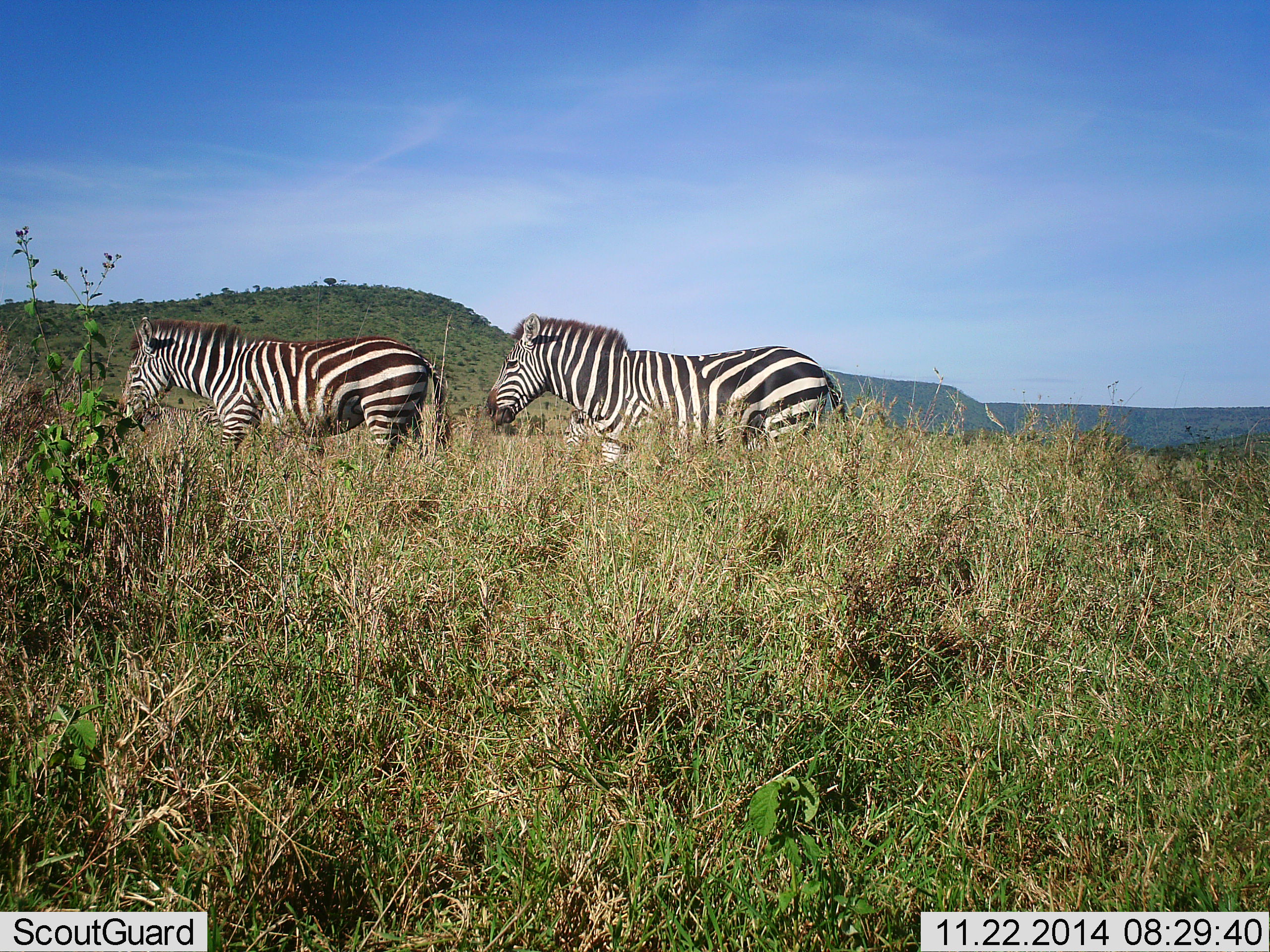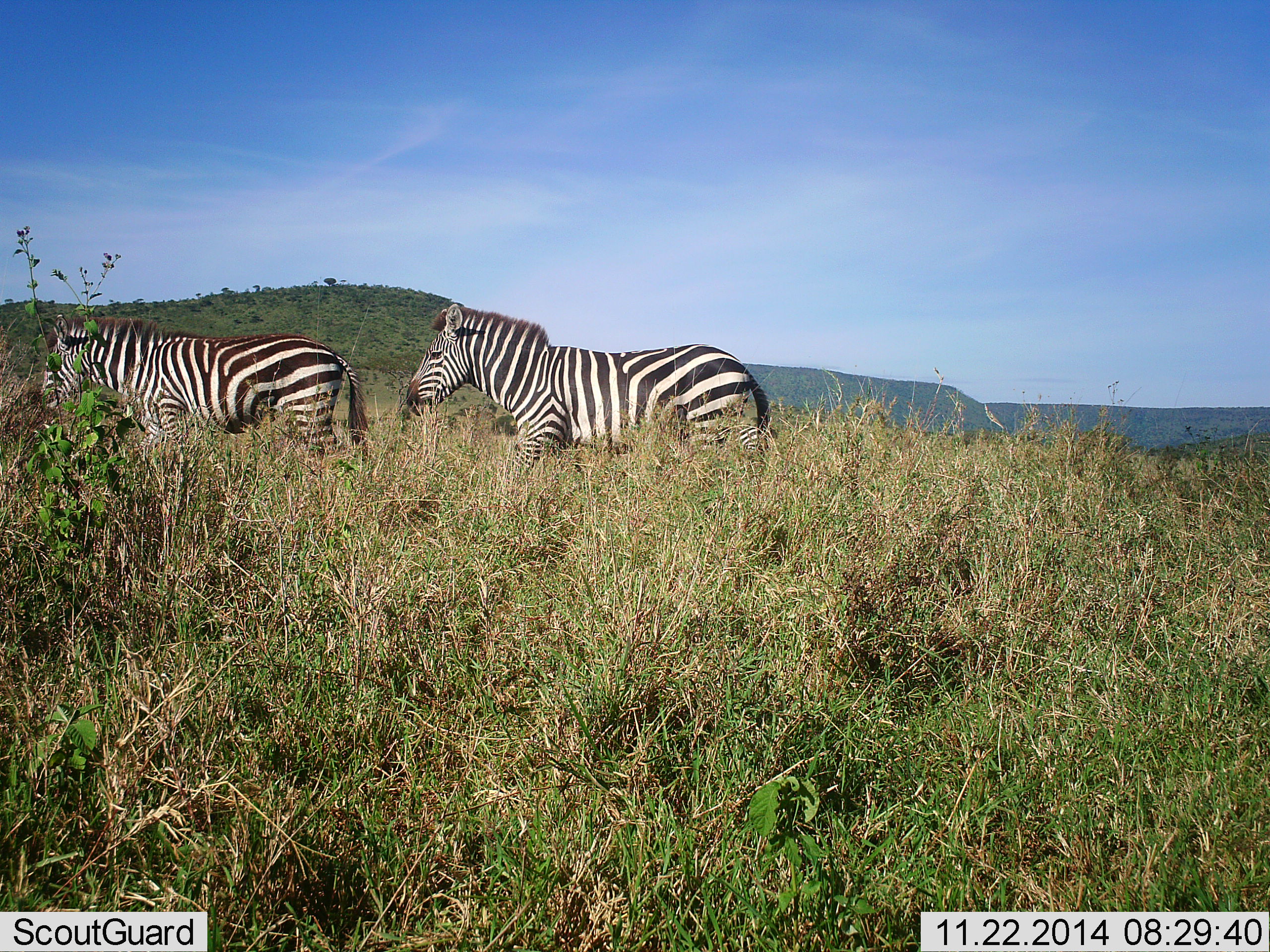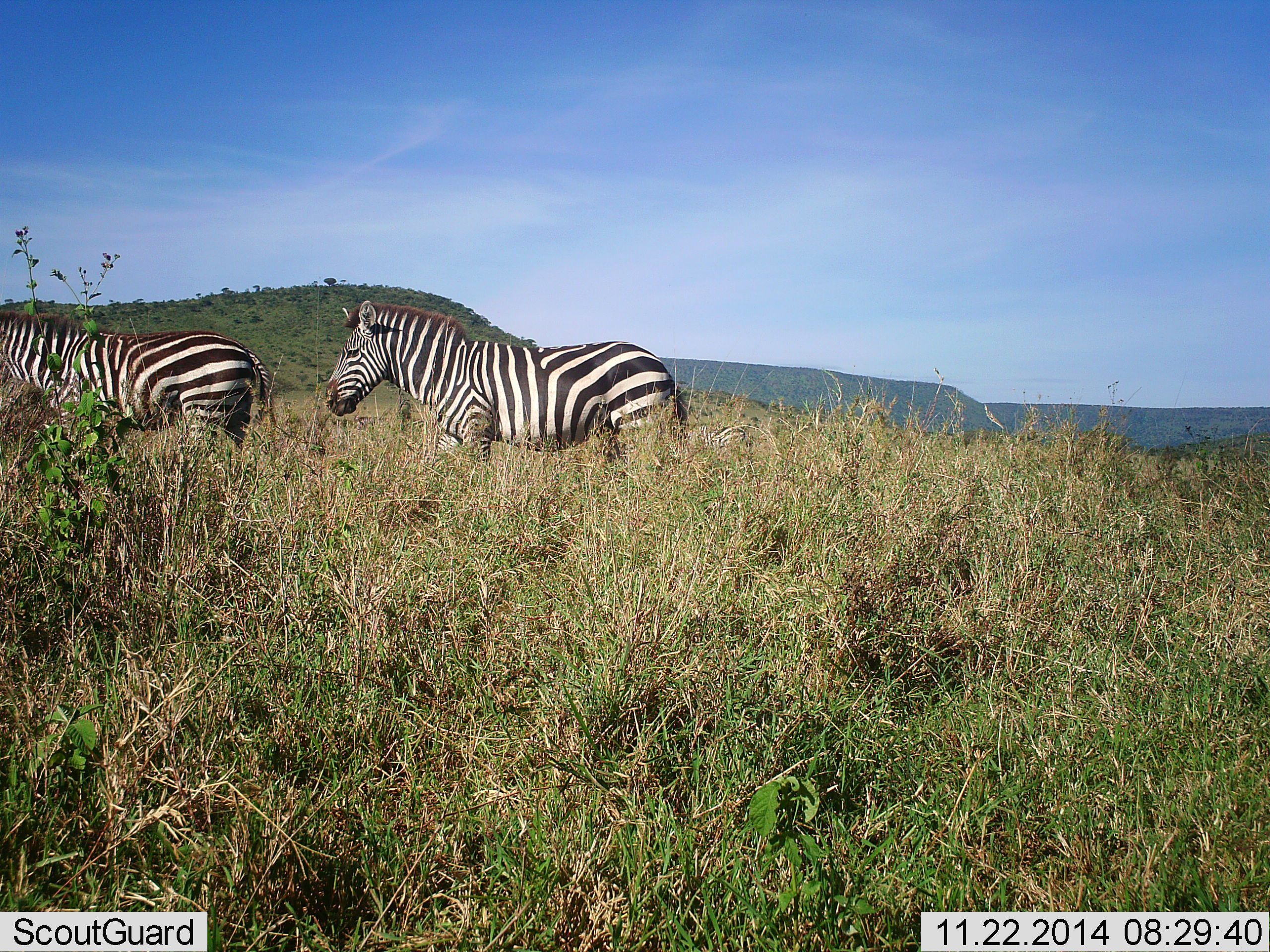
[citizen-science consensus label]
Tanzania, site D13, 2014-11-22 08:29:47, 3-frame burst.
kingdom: Animalia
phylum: Chordata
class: Mammalia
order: Perissodactyla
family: Equidae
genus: Equus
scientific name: Equus quagga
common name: plains zebra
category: zebra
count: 2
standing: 10%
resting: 0%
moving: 90%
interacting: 0%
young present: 0%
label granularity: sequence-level